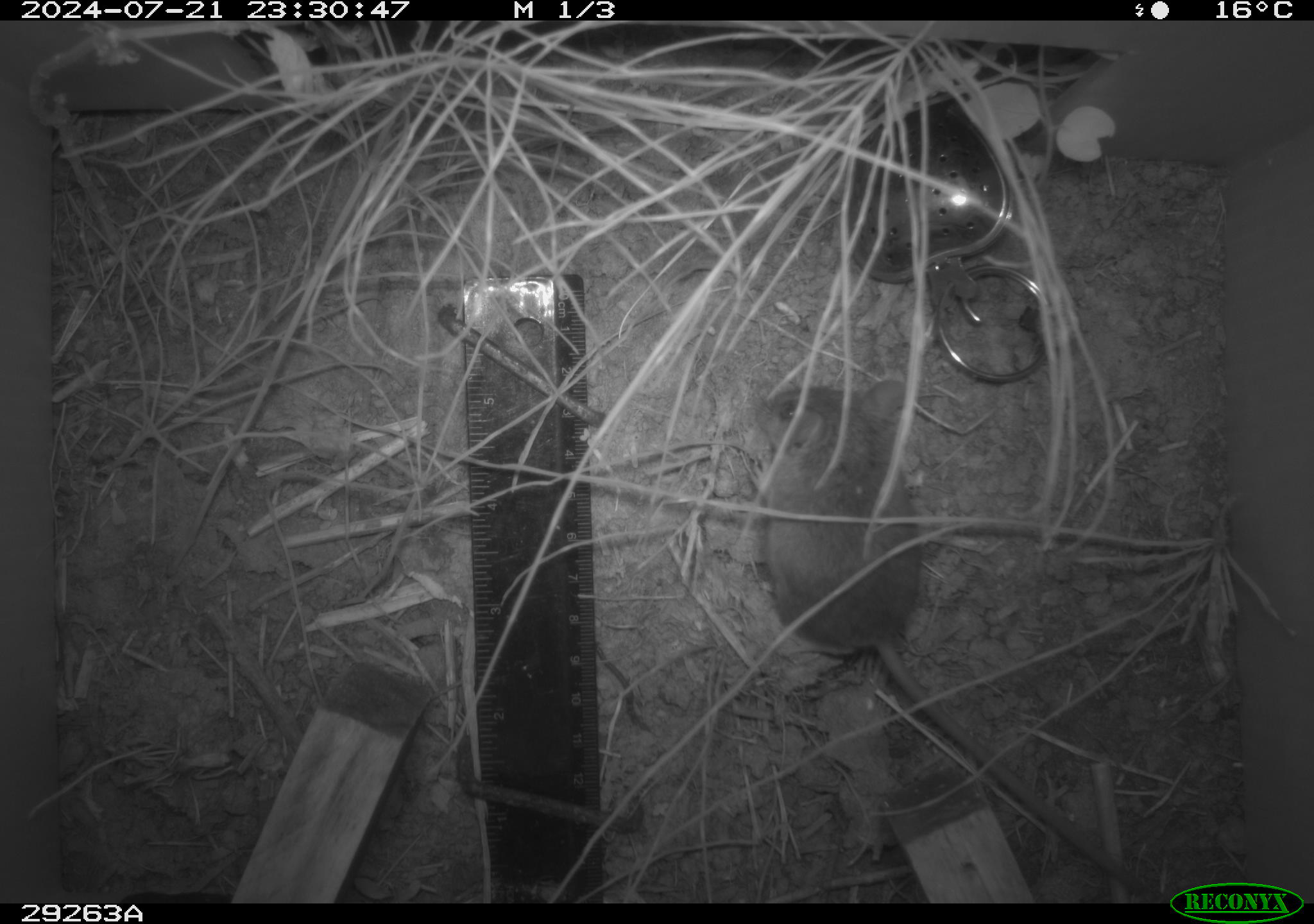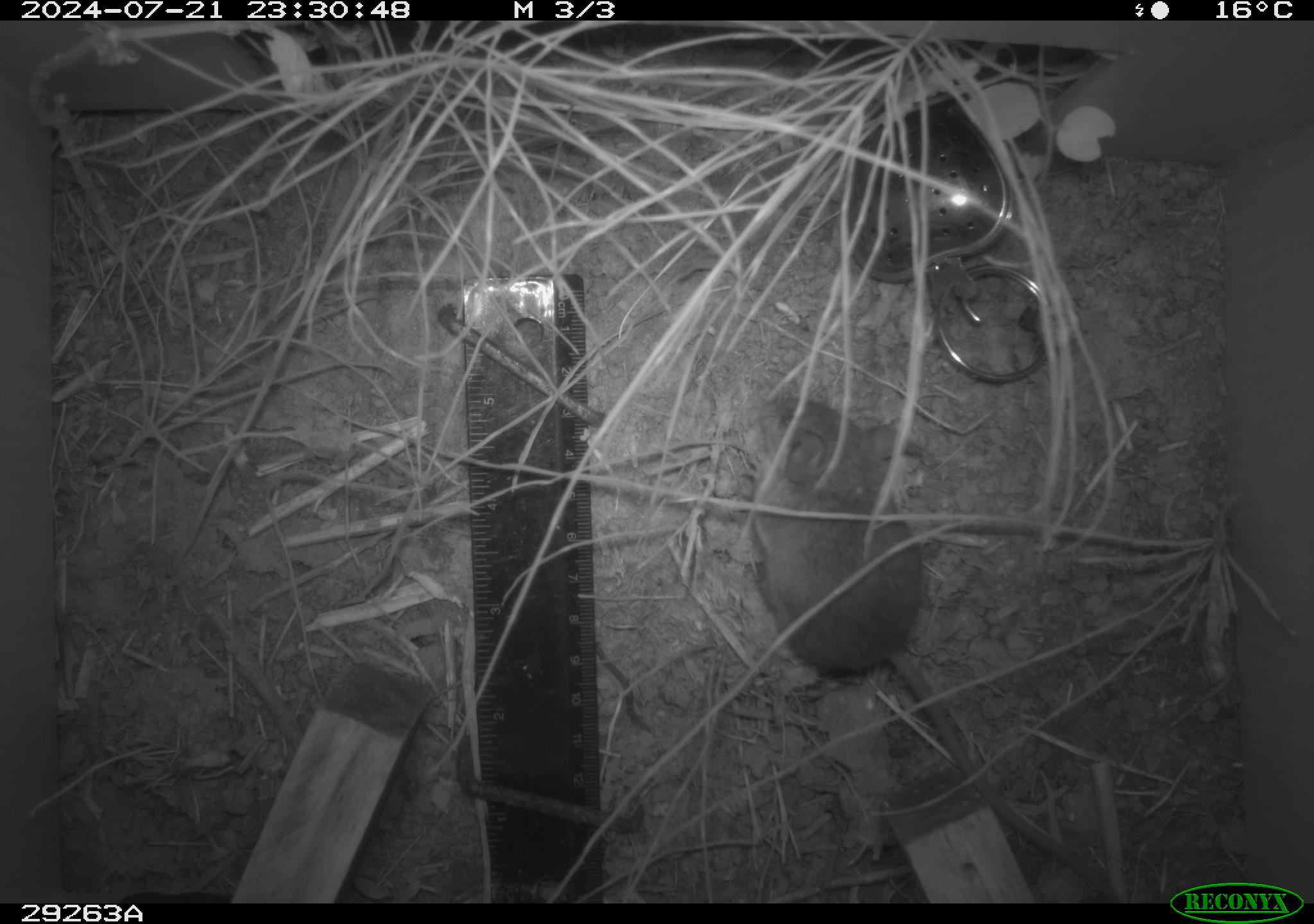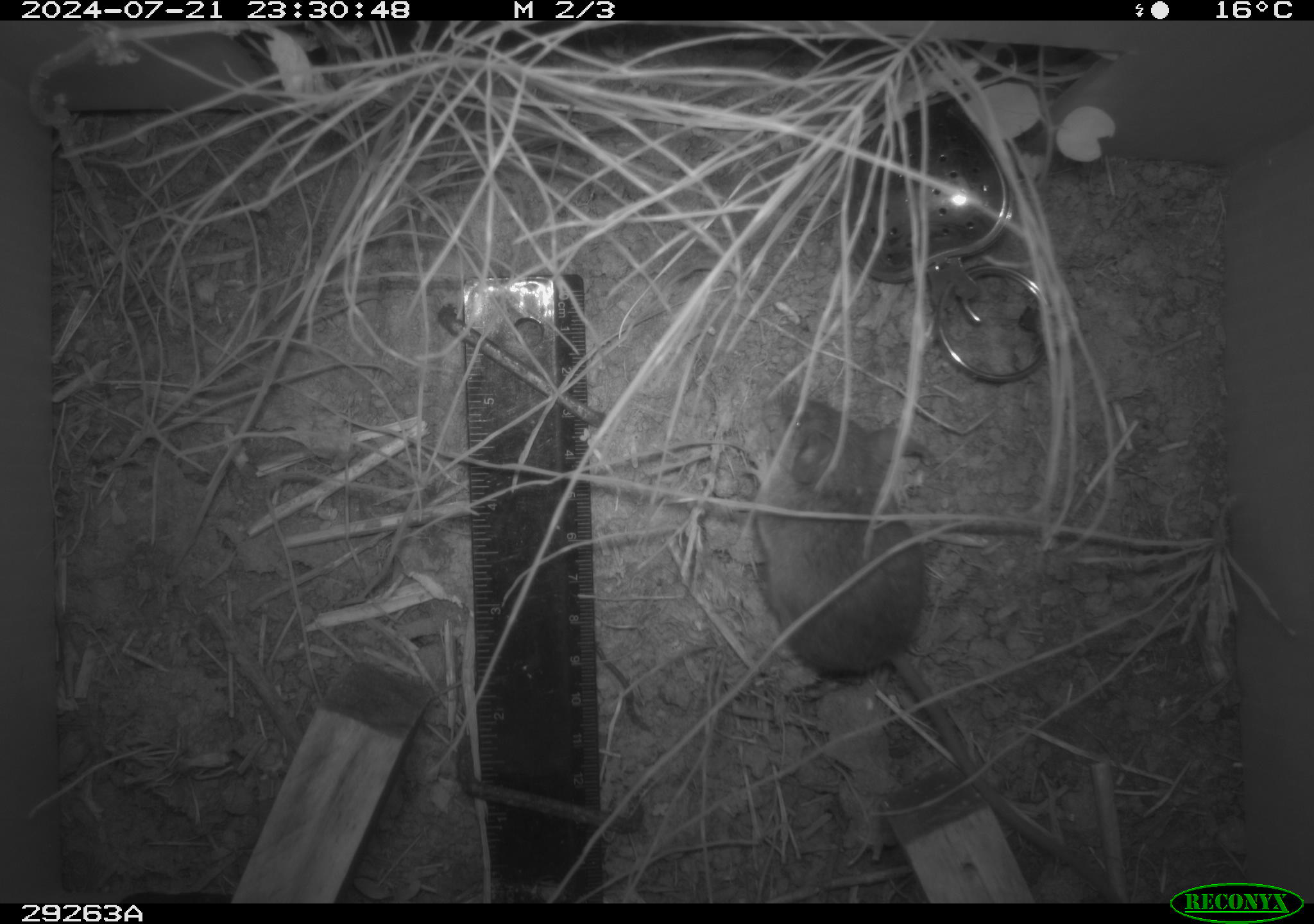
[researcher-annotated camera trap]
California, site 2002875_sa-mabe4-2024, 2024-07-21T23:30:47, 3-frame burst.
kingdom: Animalia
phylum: Chordata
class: Mammalia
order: Rodentia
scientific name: Rodentia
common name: rodent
Rodent (Rodentia).